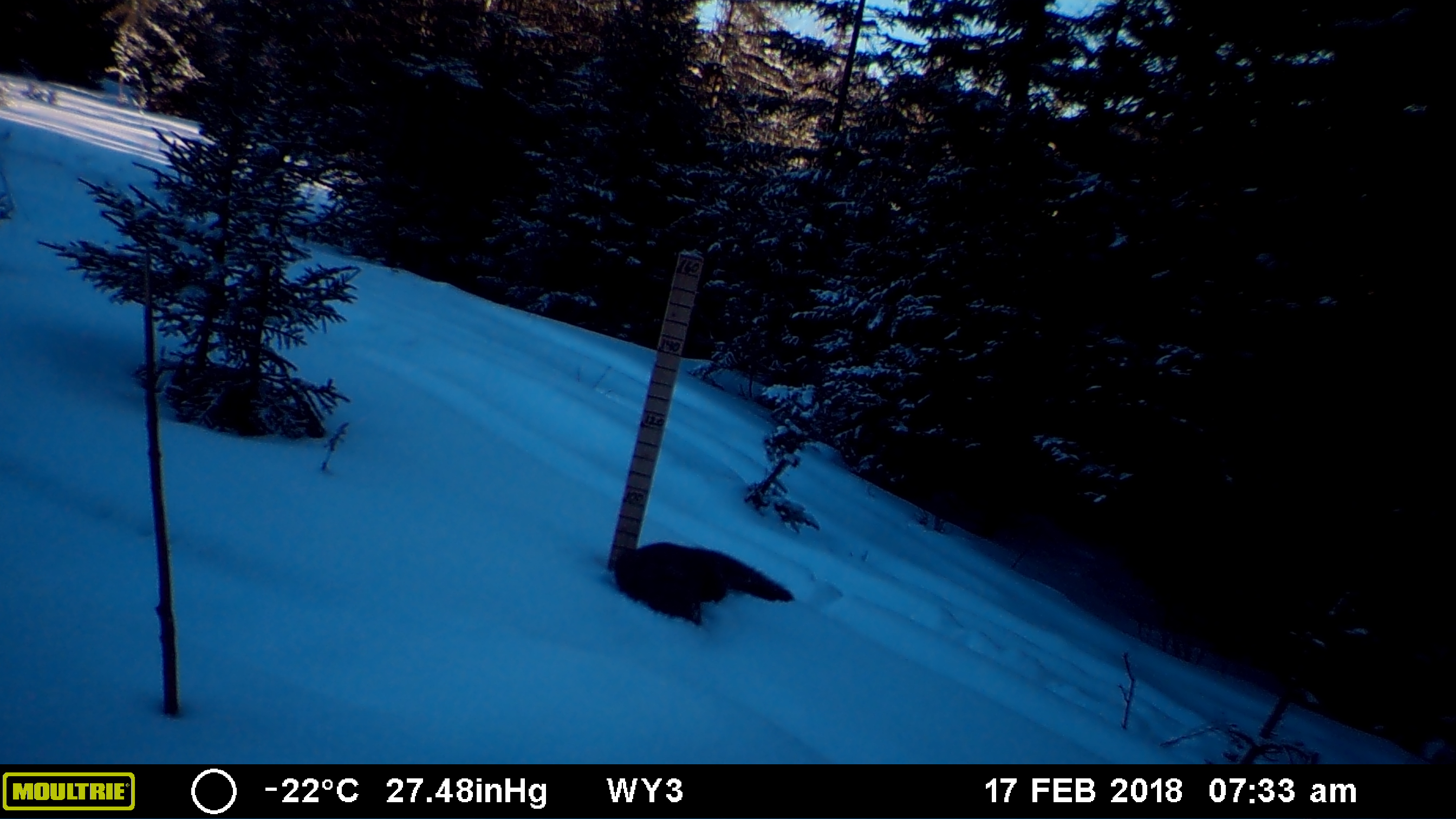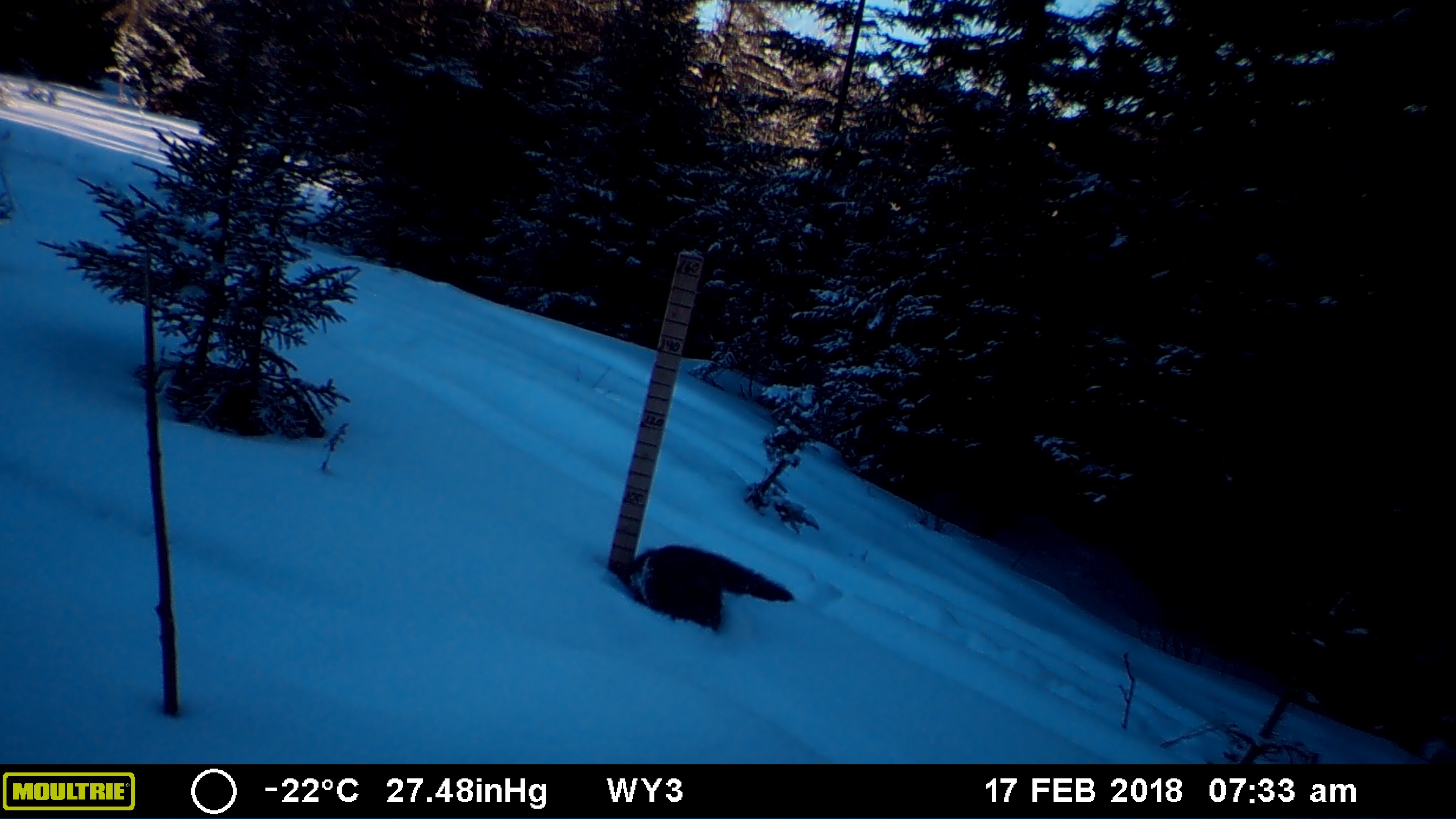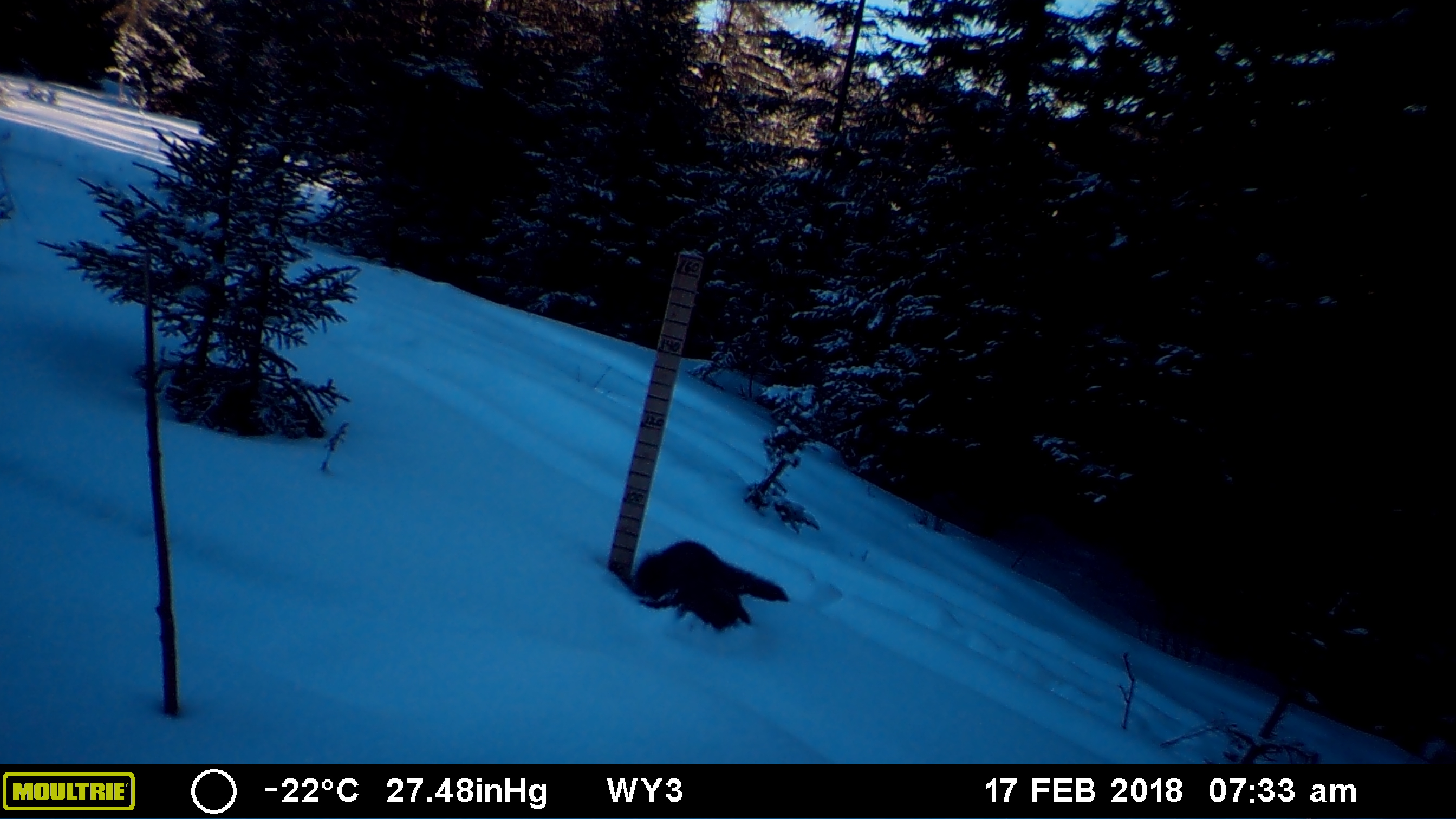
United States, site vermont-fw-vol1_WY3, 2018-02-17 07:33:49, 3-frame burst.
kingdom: Animalia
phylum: Chordata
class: Mammalia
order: Carnivora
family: Mustelidae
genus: Pekania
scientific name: Pekania pennanti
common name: fisher